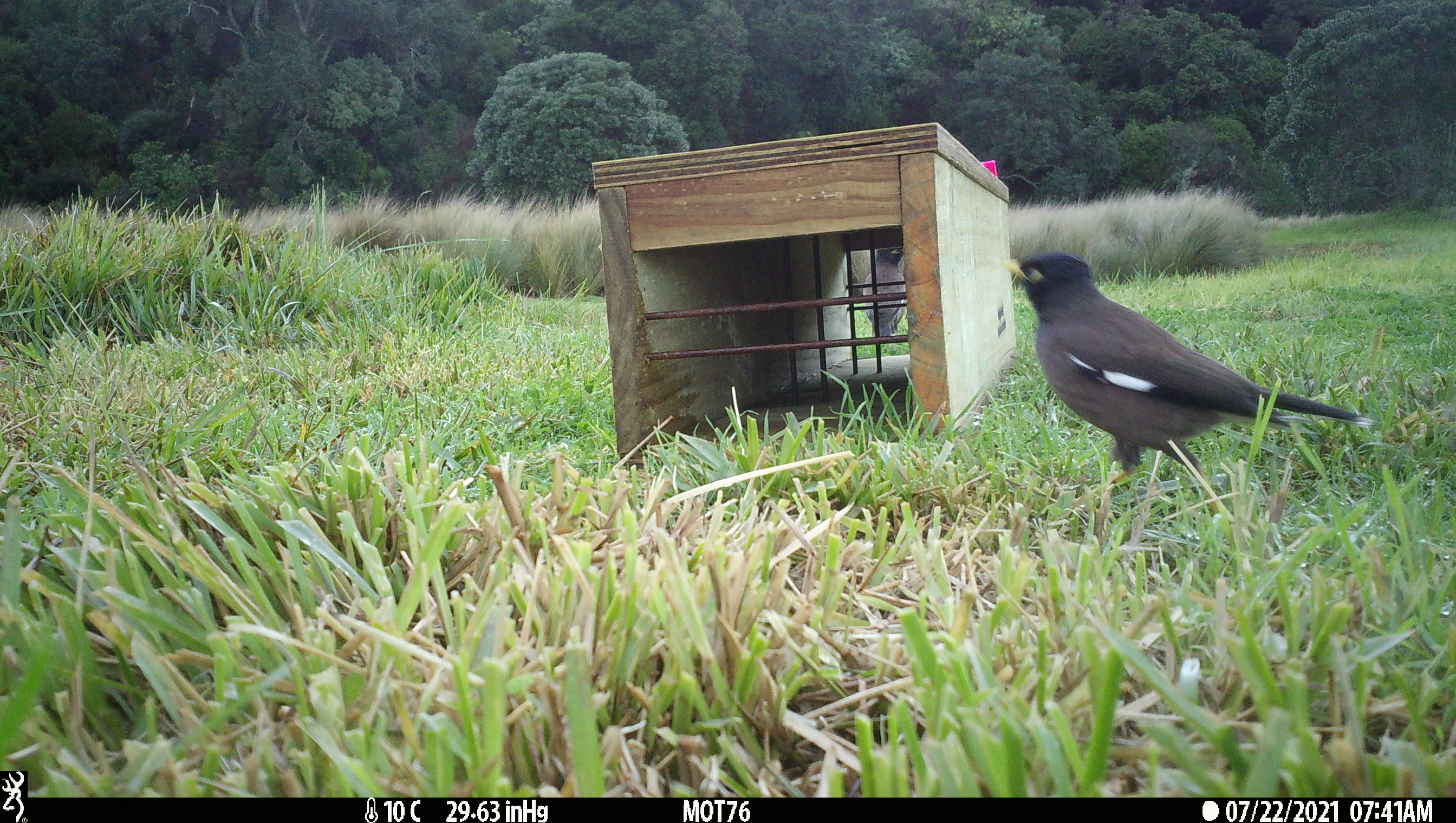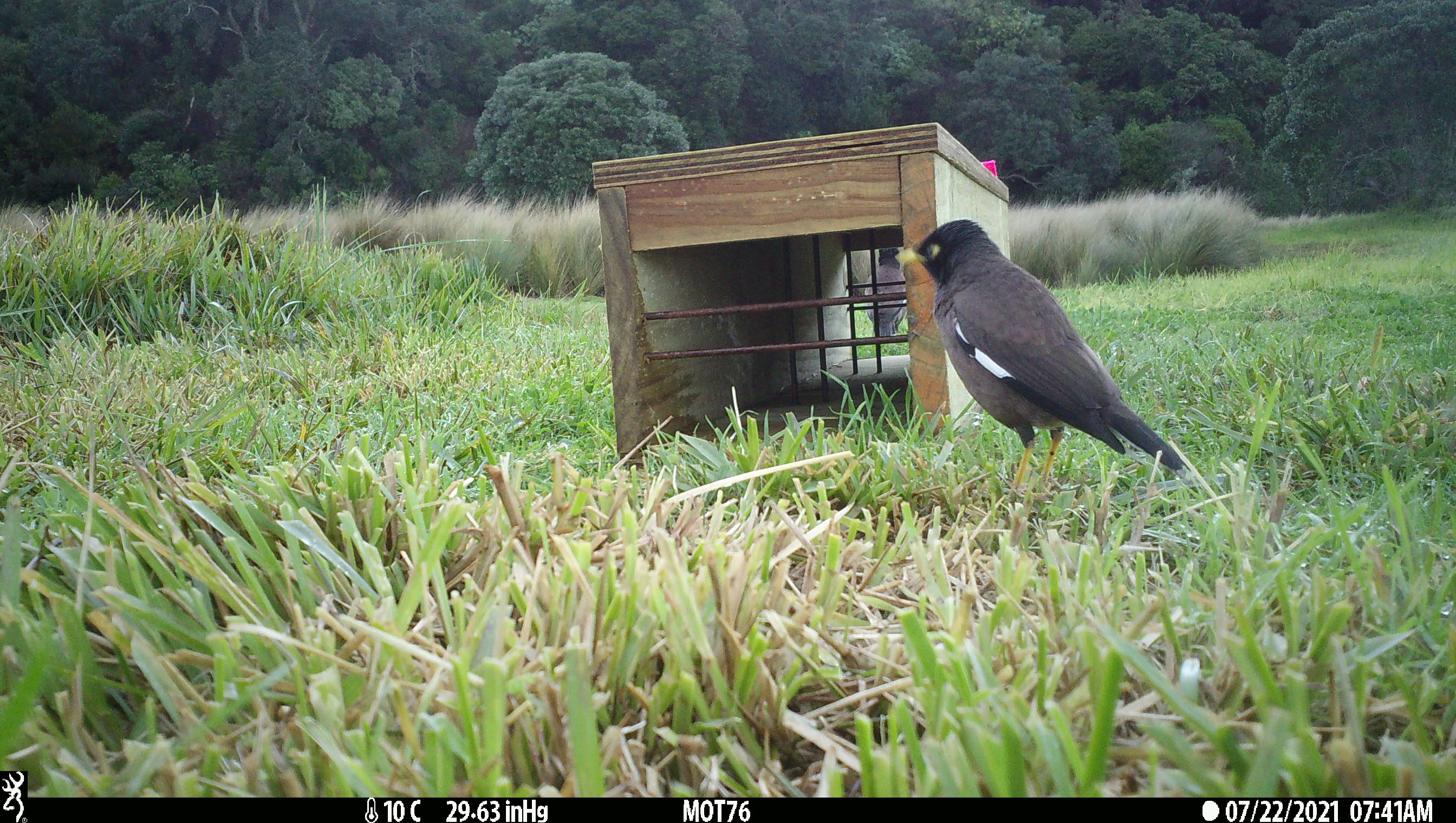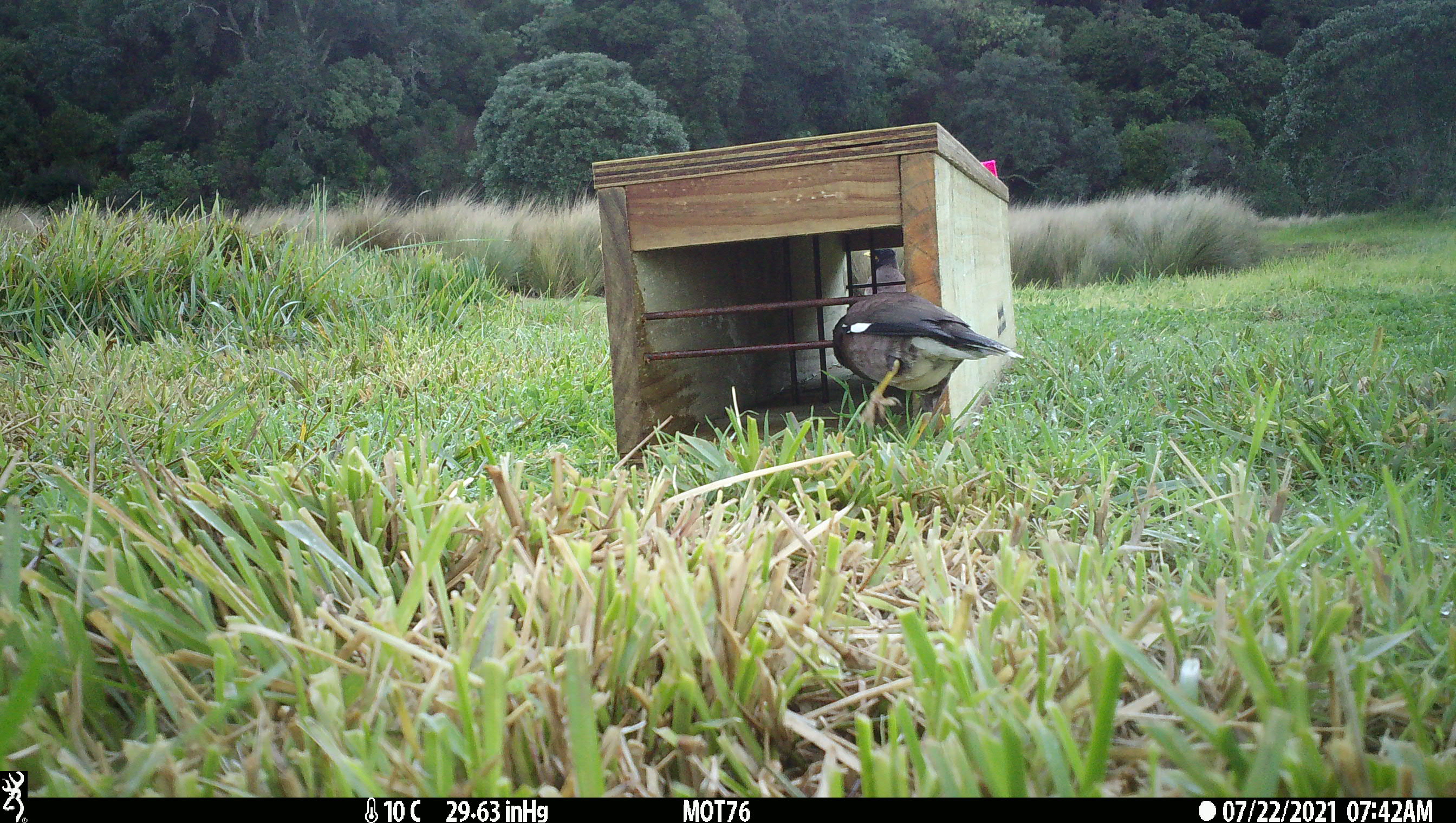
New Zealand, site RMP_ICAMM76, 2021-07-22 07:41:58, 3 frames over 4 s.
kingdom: Animalia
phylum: Chordata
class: Aves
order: Passeriformes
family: Sturnidae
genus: Acridotheres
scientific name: Acridotheres tristis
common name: common myna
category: myna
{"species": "myna (common myna) (Acridotheres tristis)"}